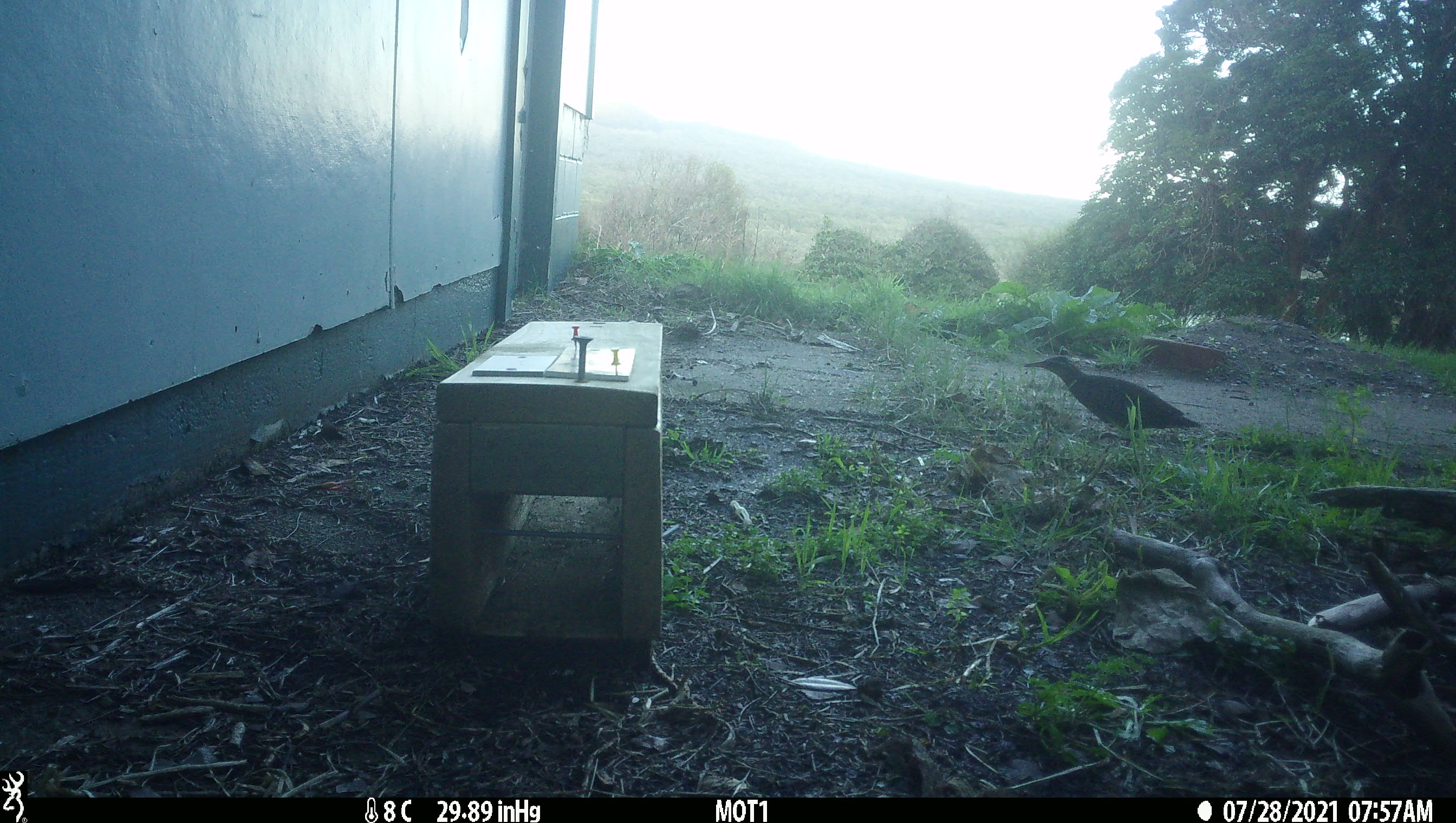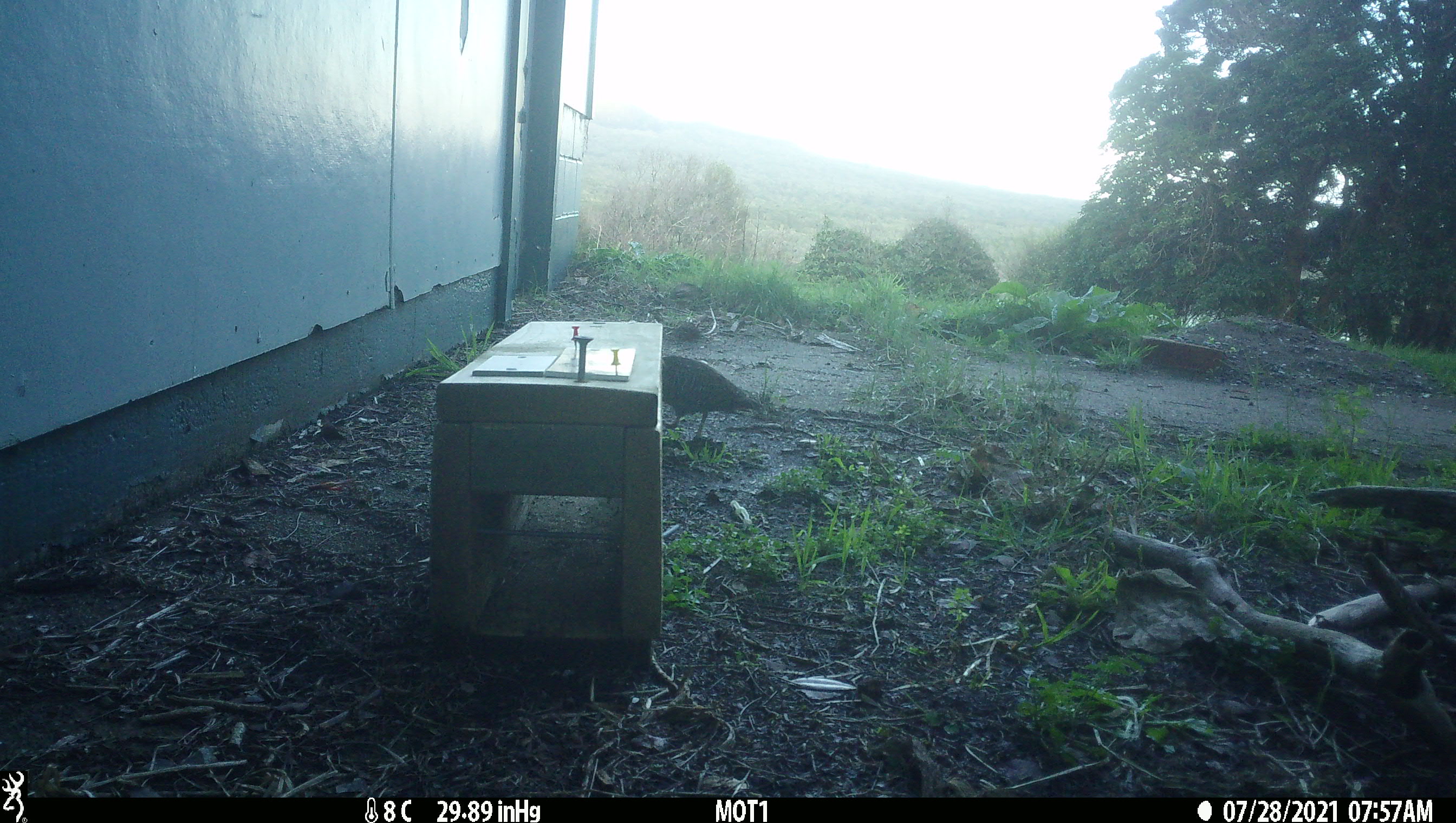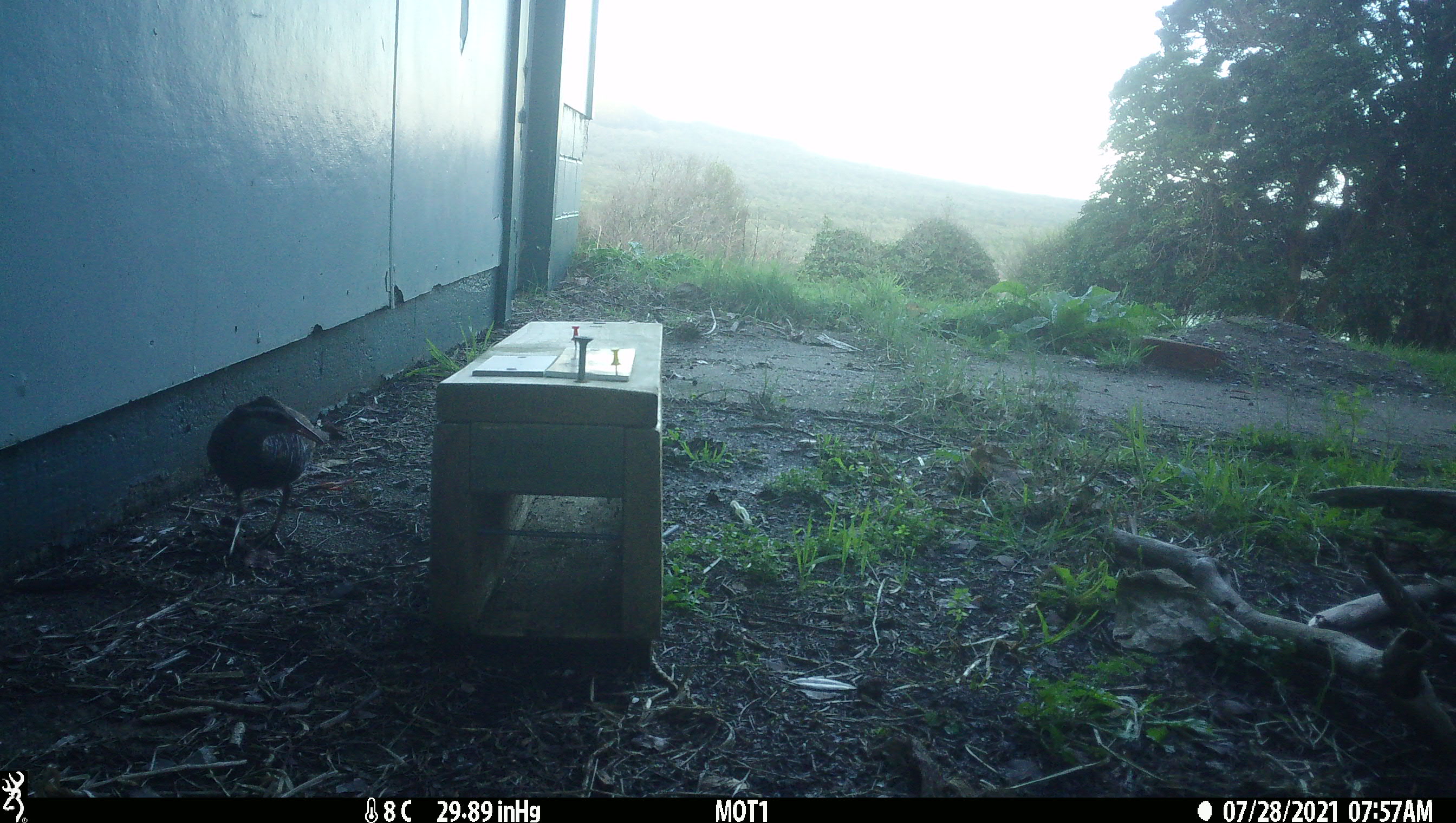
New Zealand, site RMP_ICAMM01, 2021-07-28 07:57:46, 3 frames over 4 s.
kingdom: Animalia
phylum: Chordata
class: Aves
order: Gruiformes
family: Rallidae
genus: Gallirallus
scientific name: Gallirallus philippensis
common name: buff-banded rail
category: banded rail